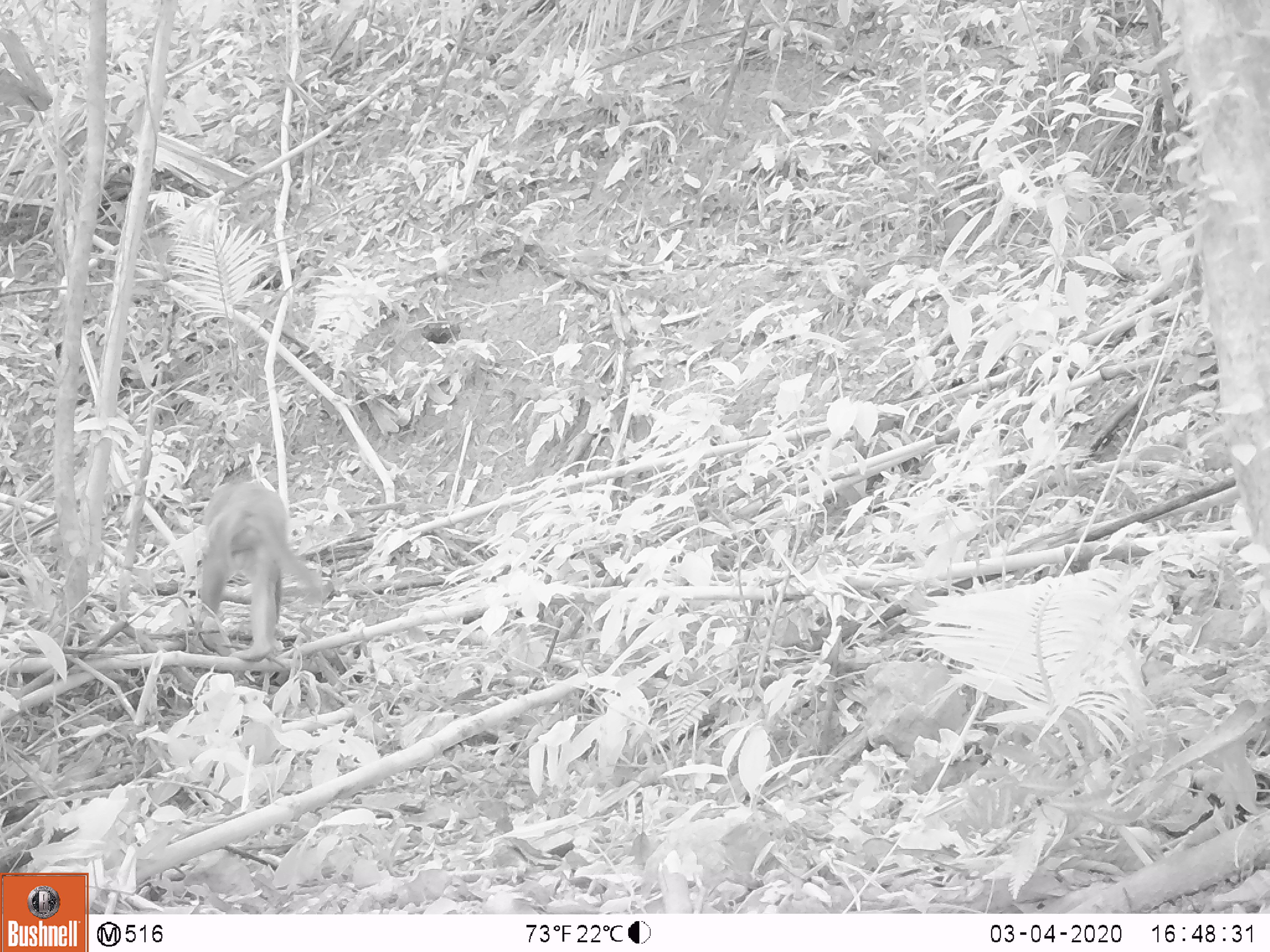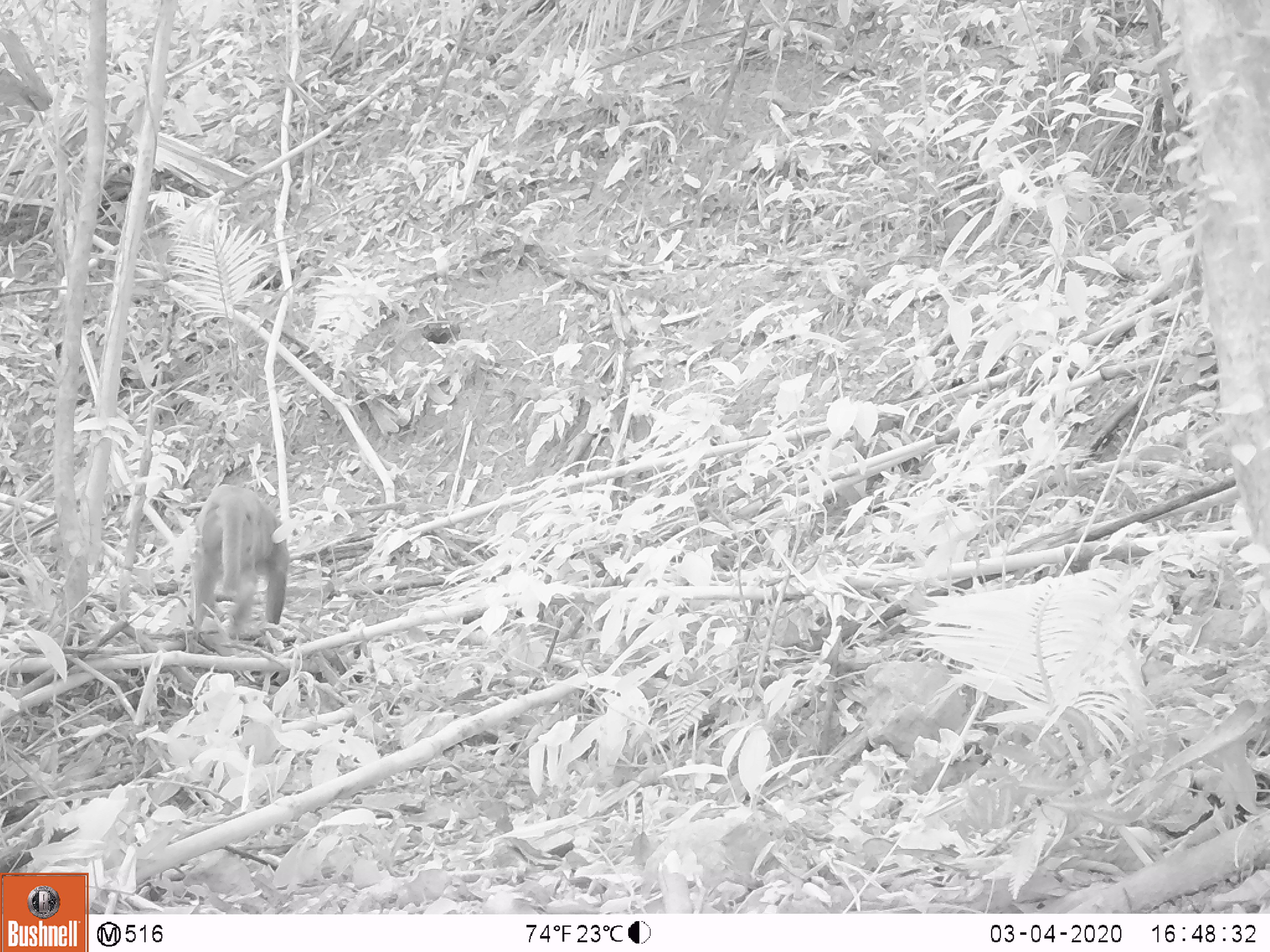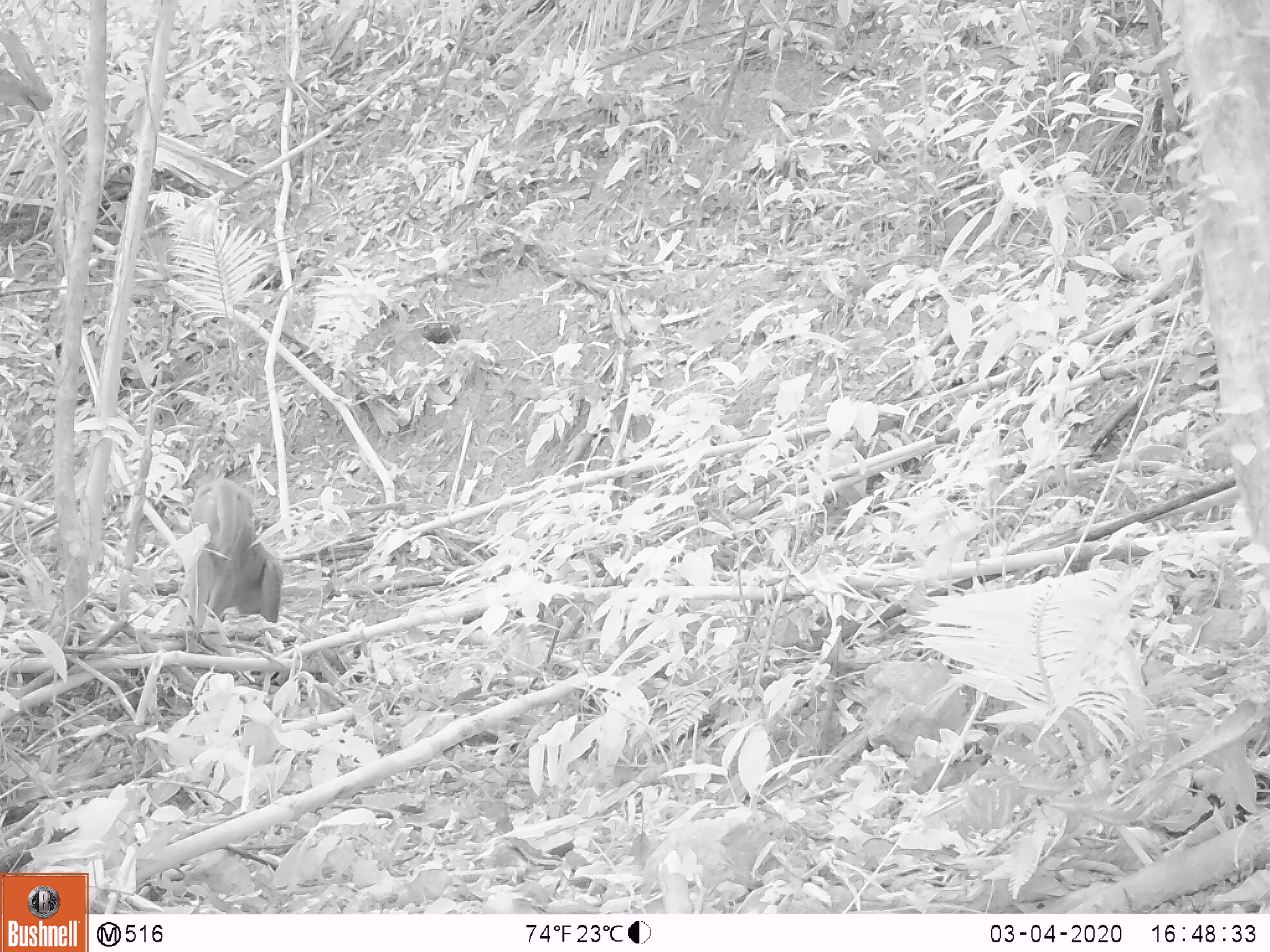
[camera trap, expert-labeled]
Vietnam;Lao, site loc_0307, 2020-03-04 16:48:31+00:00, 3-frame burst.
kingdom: Animalia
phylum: Chordata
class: Mammalia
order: Primates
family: Cercopithecidae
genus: Macaca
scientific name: Macaca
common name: macaques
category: assam or rhesus macaque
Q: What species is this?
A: Assam or rhesus macaque (macaques) (Macaca).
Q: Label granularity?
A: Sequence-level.